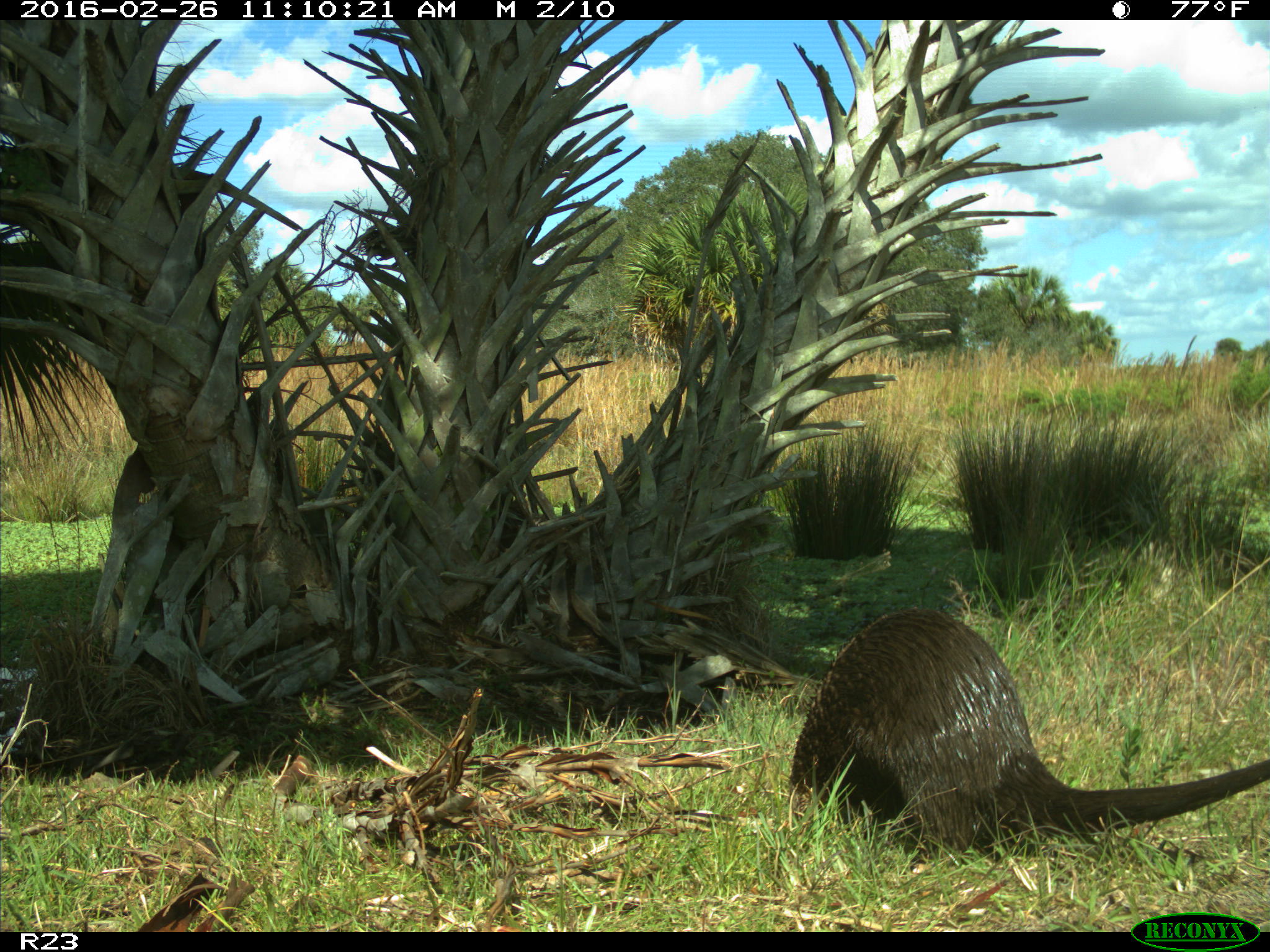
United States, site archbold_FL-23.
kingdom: Animalia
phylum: Chordata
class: Mammalia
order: Carnivora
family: Mustelidae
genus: Lontra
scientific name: Lontra canadensis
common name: north american river otter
Lontra canadensis (north american river otter).